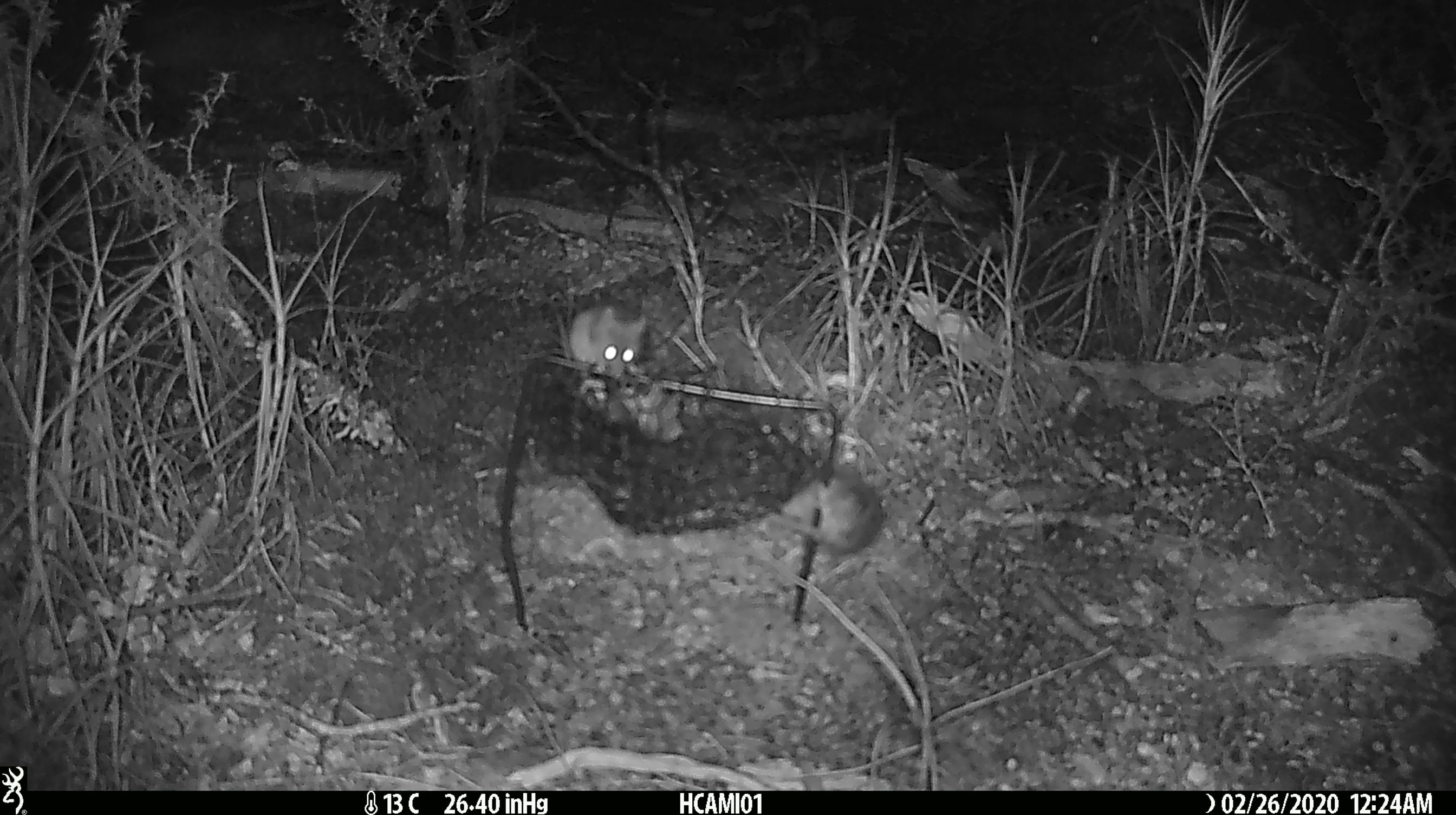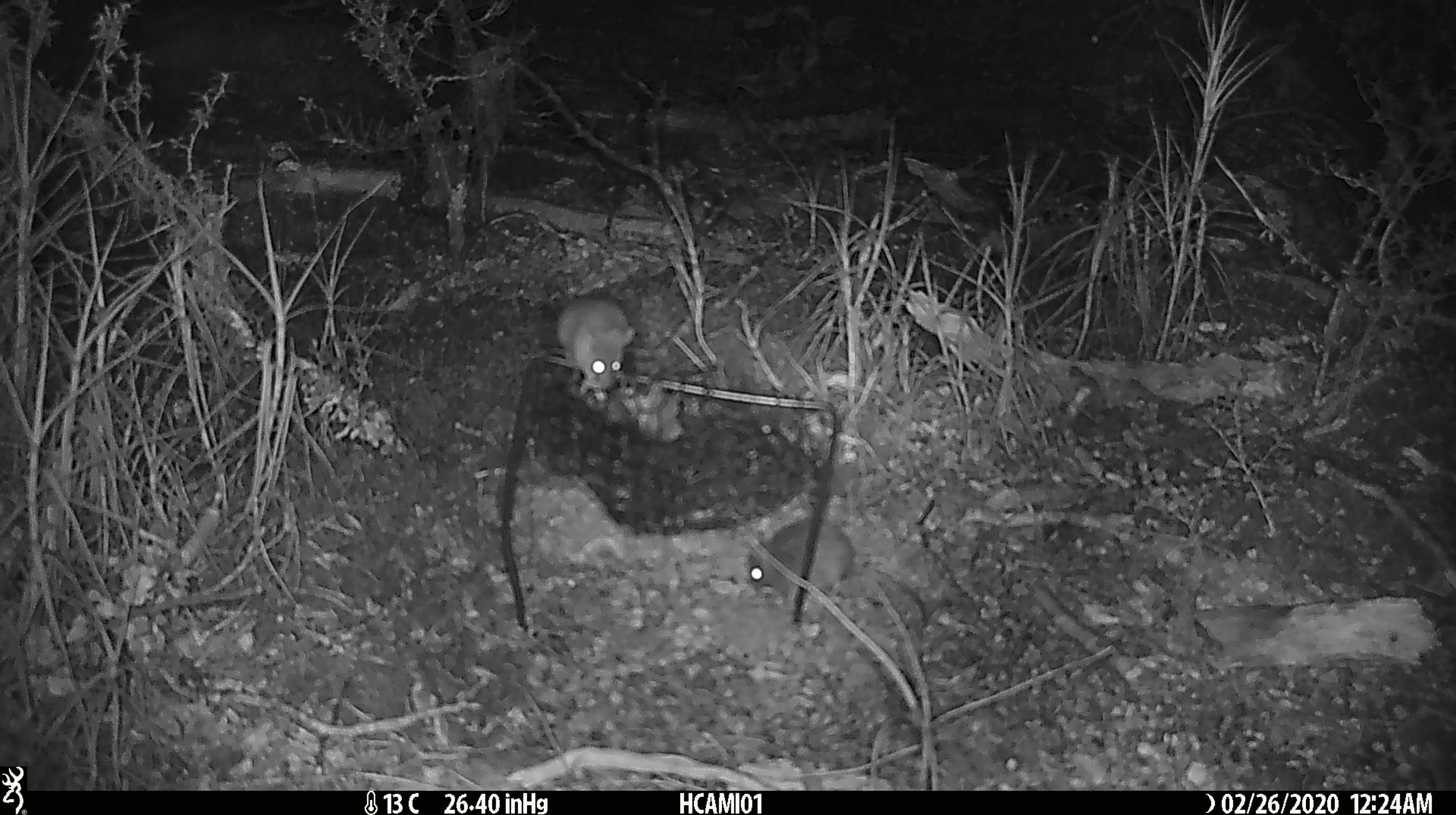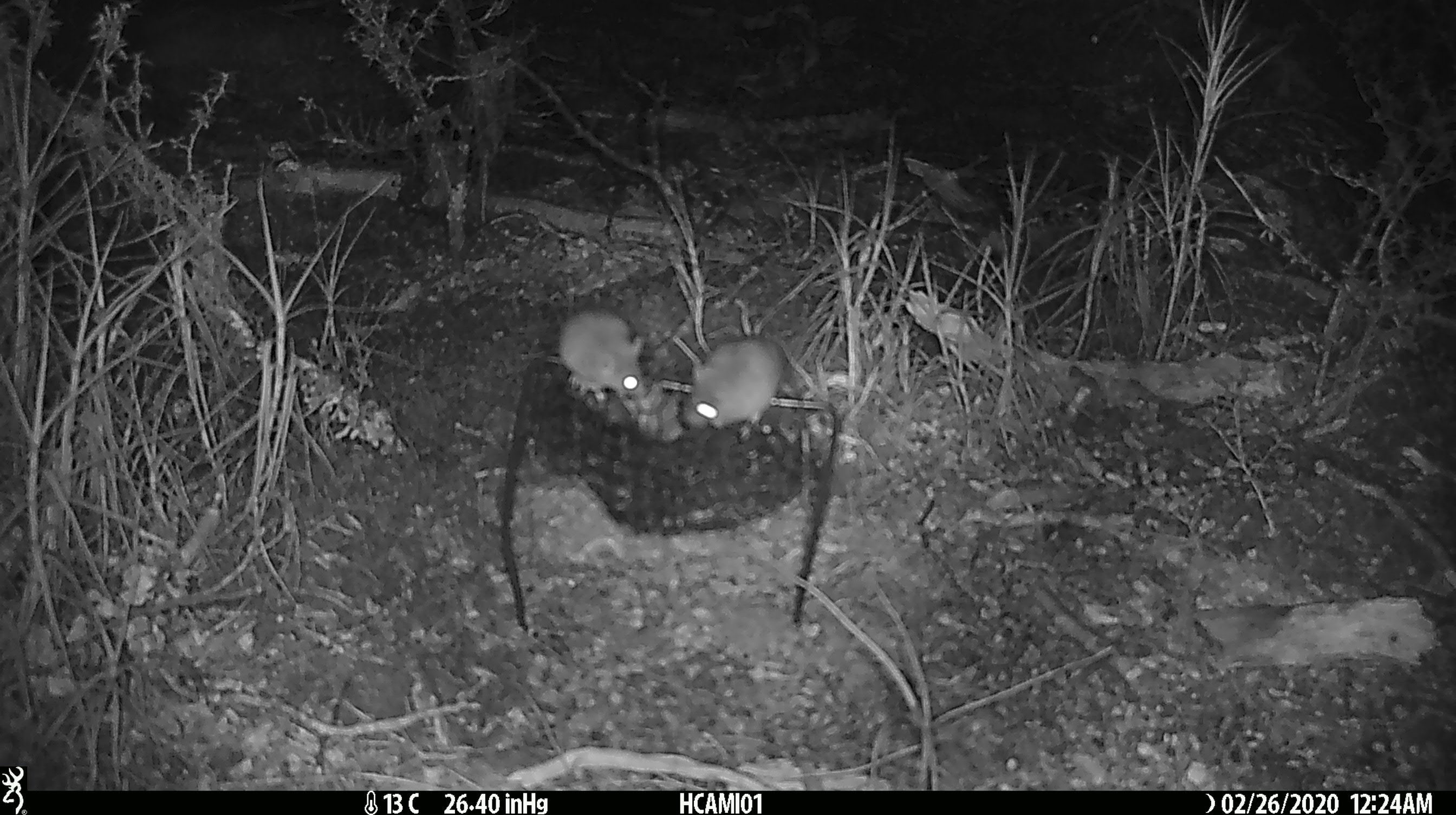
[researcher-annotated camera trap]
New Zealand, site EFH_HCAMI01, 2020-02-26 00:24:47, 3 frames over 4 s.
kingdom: Animalia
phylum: Chordata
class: Mammalia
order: Rodentia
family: Muridae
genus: Mus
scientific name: Mus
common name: mouse